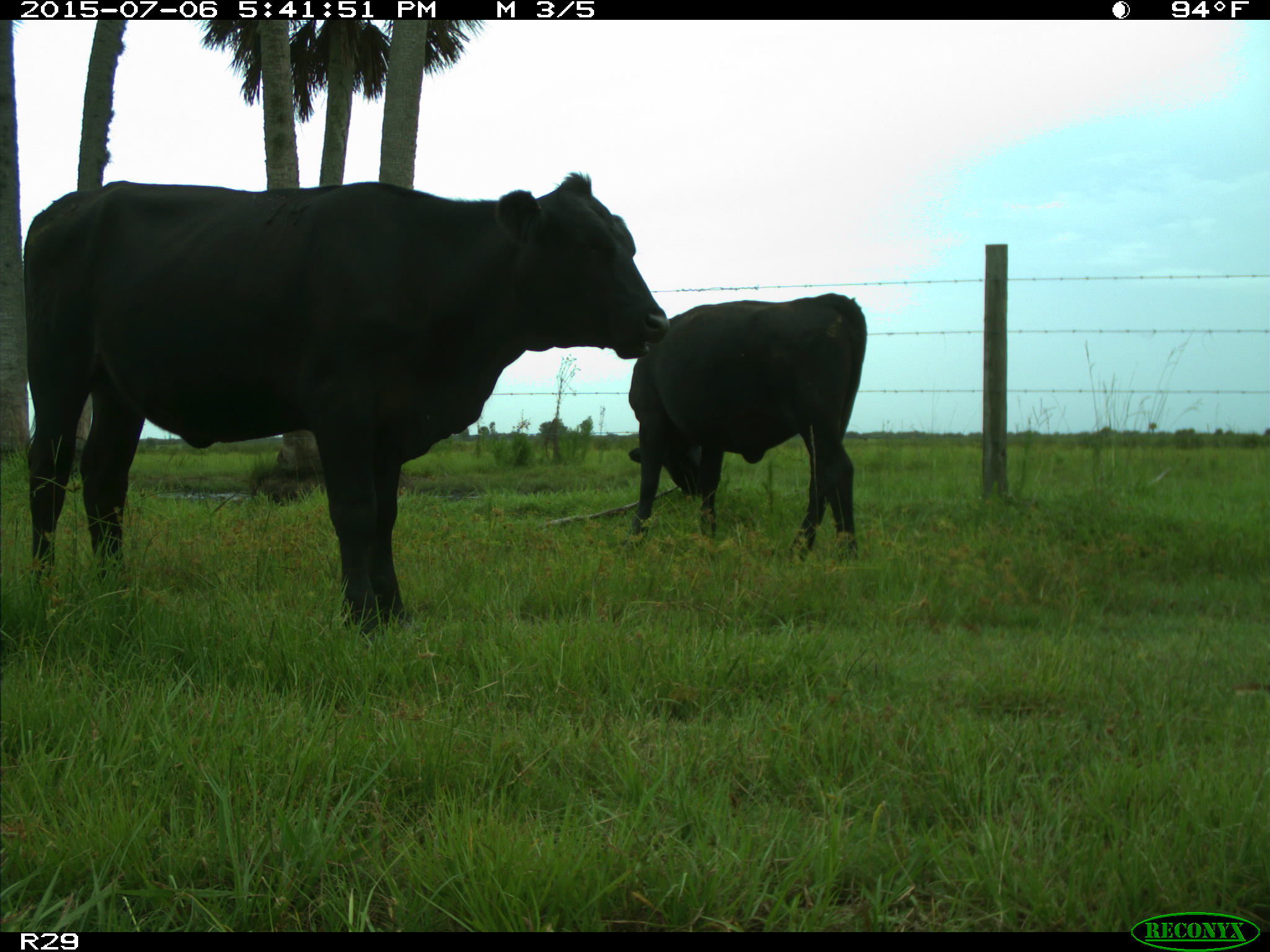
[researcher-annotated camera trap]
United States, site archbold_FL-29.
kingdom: Animalia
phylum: Chordata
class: Mammalia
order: Artiodactyla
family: Bovidae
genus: Bos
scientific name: Bos taurus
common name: domestic cow